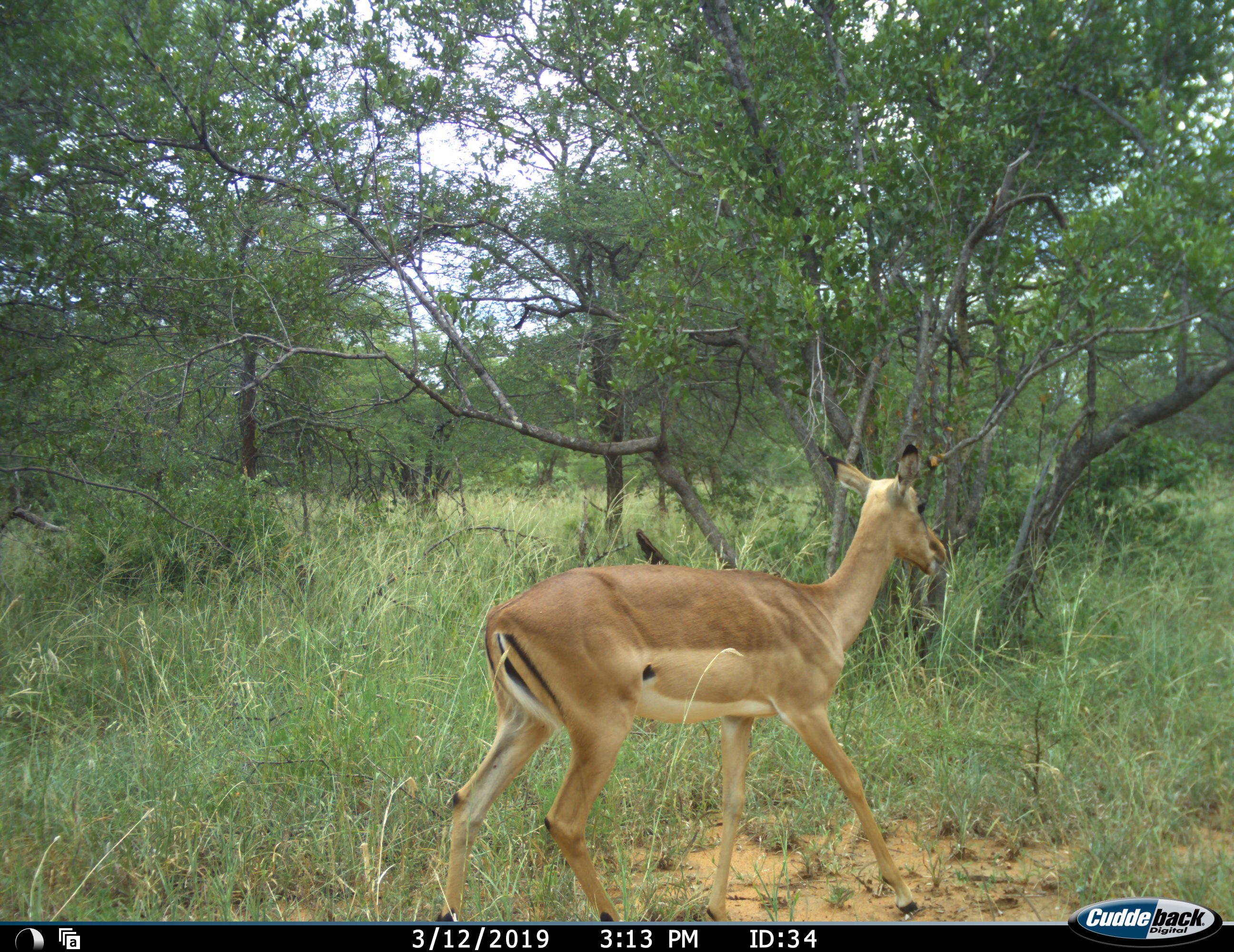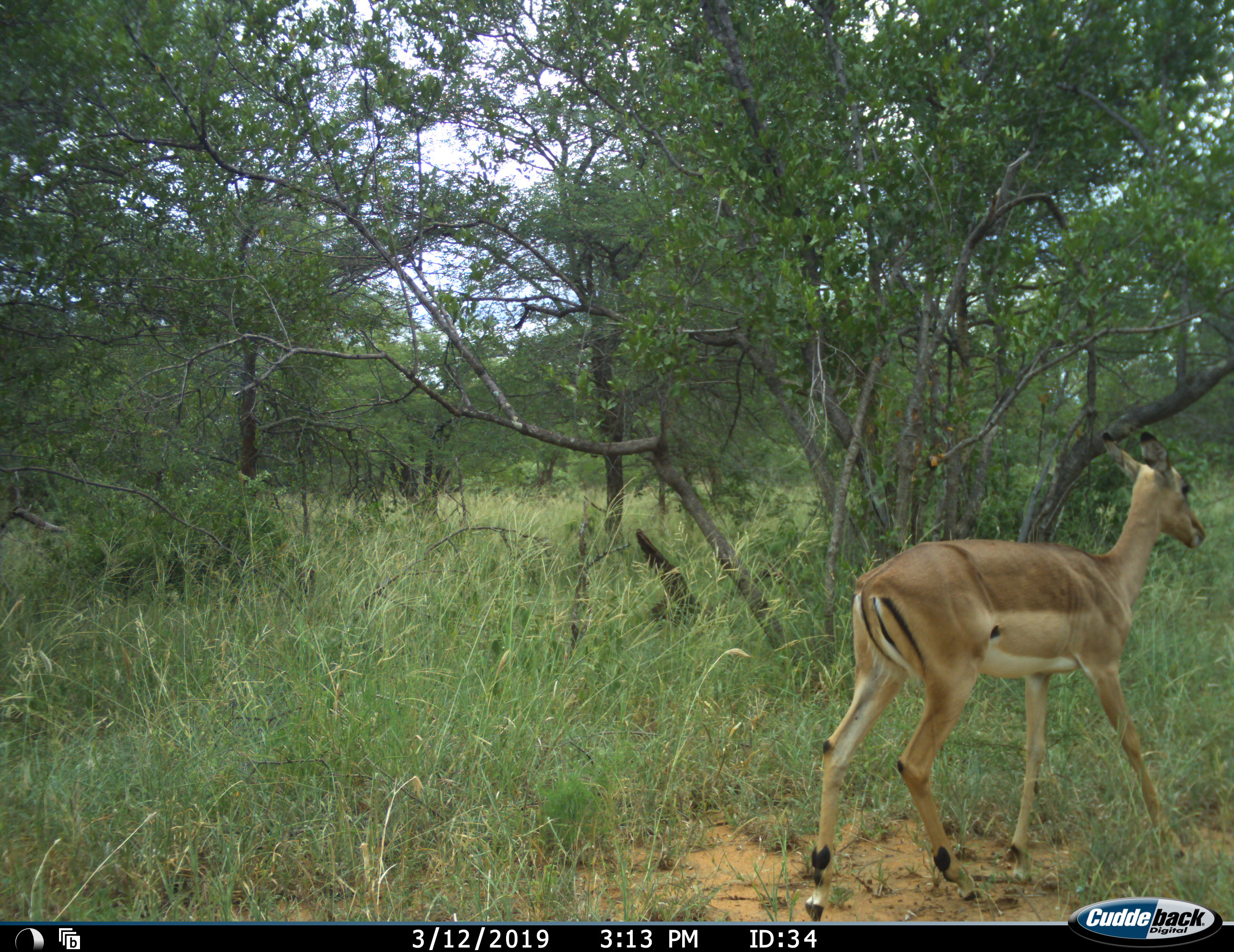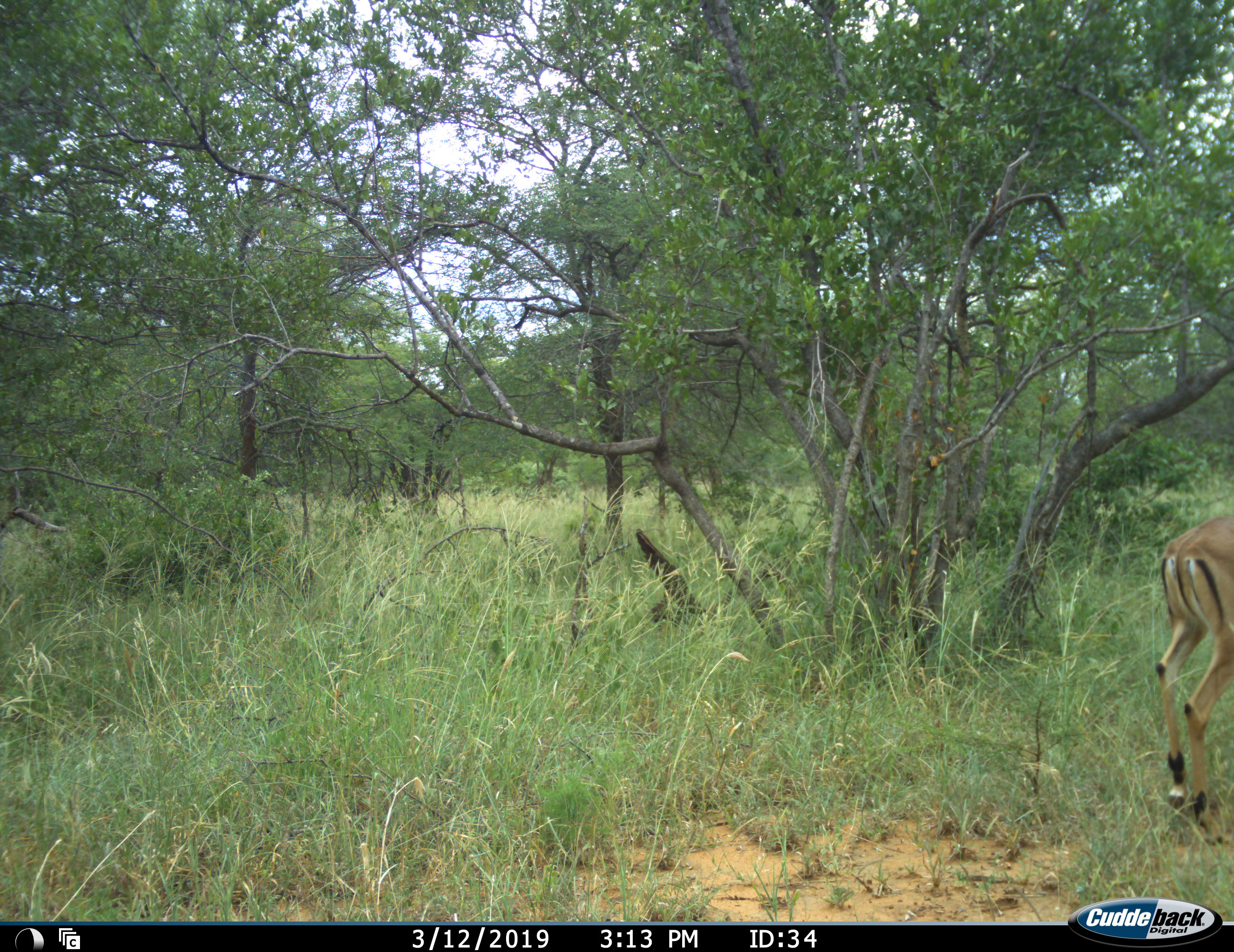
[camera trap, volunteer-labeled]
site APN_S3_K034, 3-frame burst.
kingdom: Animalia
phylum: Chordata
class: Mammalia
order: Artiodactyla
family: Bovidae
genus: Aepyceros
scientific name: Aepyceros melampus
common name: impala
Impala (Aepyceros melampus), count 1. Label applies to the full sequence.